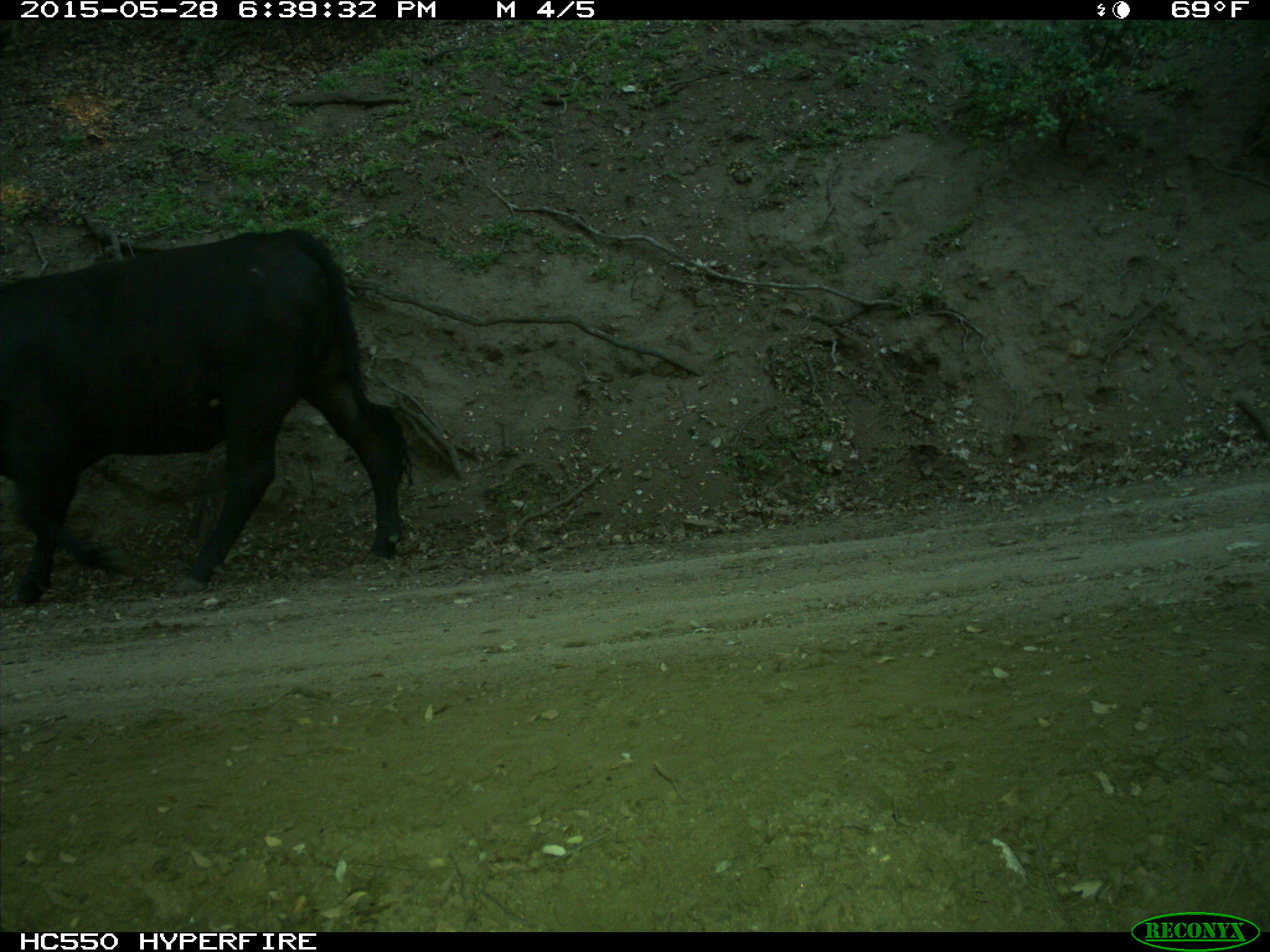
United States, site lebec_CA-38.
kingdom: Animalia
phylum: Chordata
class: Mammalia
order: Artiodactyla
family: Bovidae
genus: Bos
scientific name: Bos taurus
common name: domestic cow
Bos taurus (domestic cow).